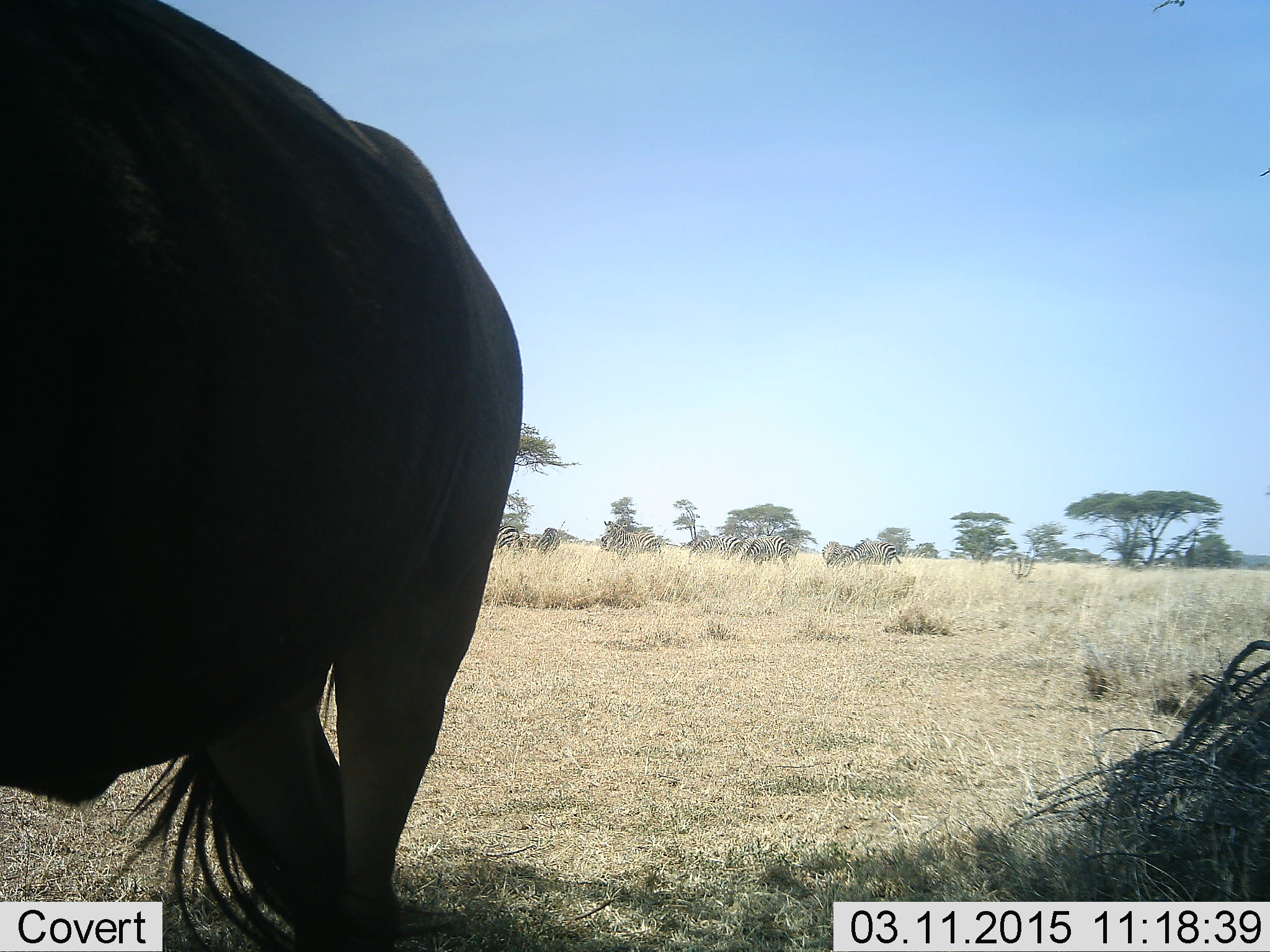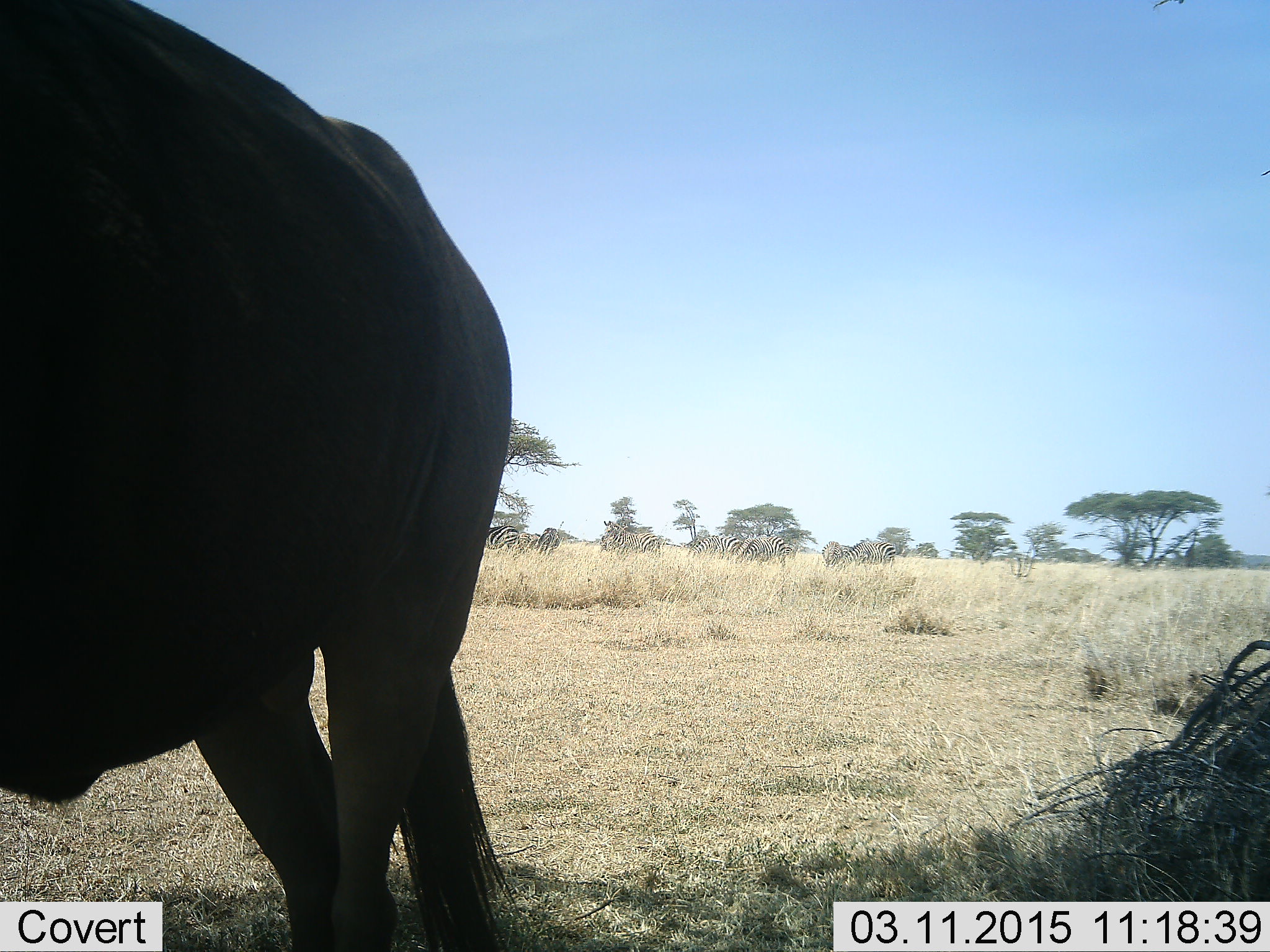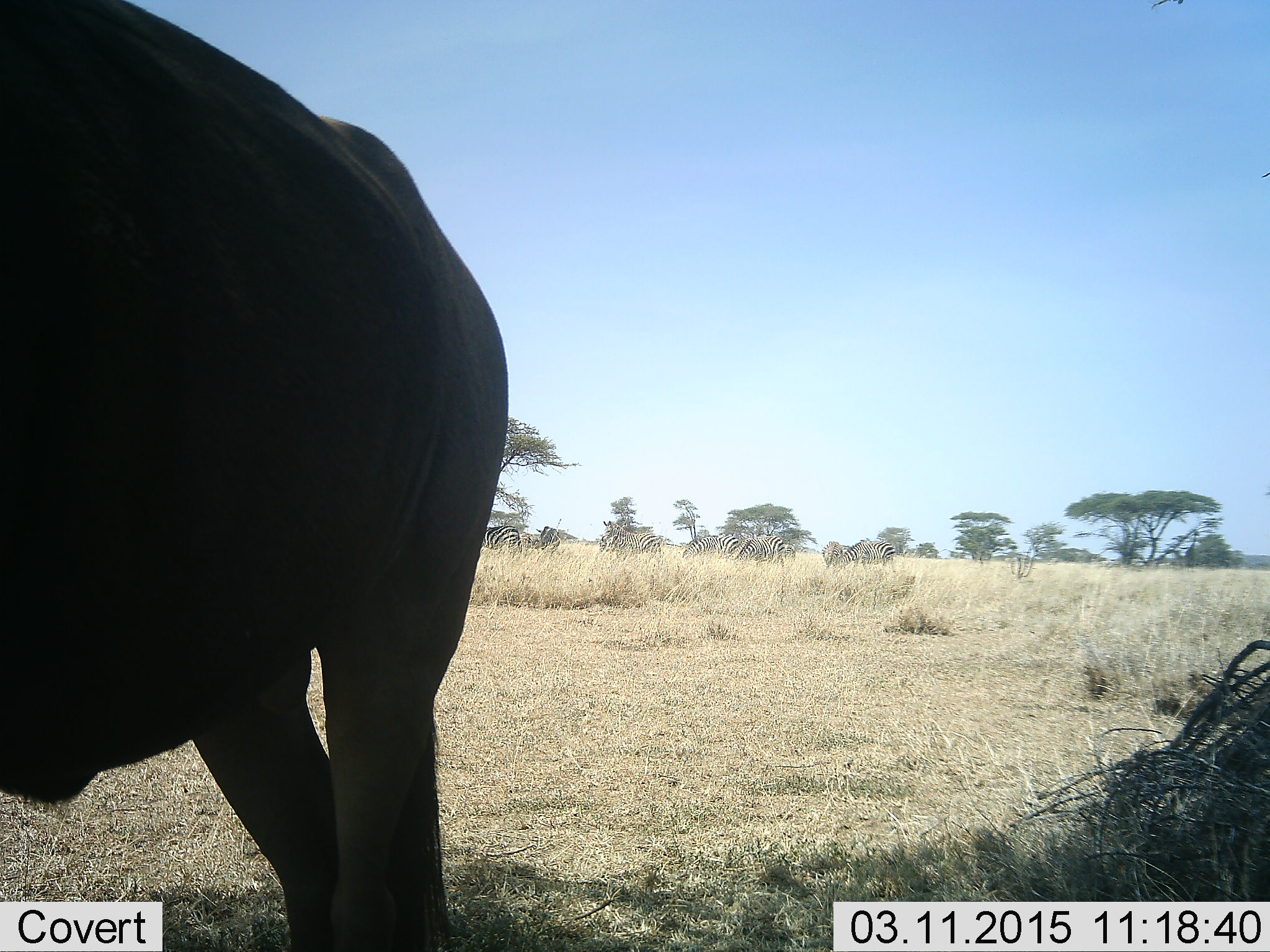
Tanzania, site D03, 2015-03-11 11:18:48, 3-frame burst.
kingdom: Animalia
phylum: Chordata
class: Mammalia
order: Artiodactyla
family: Bovidae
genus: Connochaetes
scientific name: Connochaetes taurinus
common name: blue wildebeest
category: wildebeest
Wildebeest (blue wildebeest) (Connochaetes taurinus), count 1. Behavior (volunteer vote fractions): standing 73%, resting 0%, moving 9%, interacting 0%. Young present (vote fraction): 0%. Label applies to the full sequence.